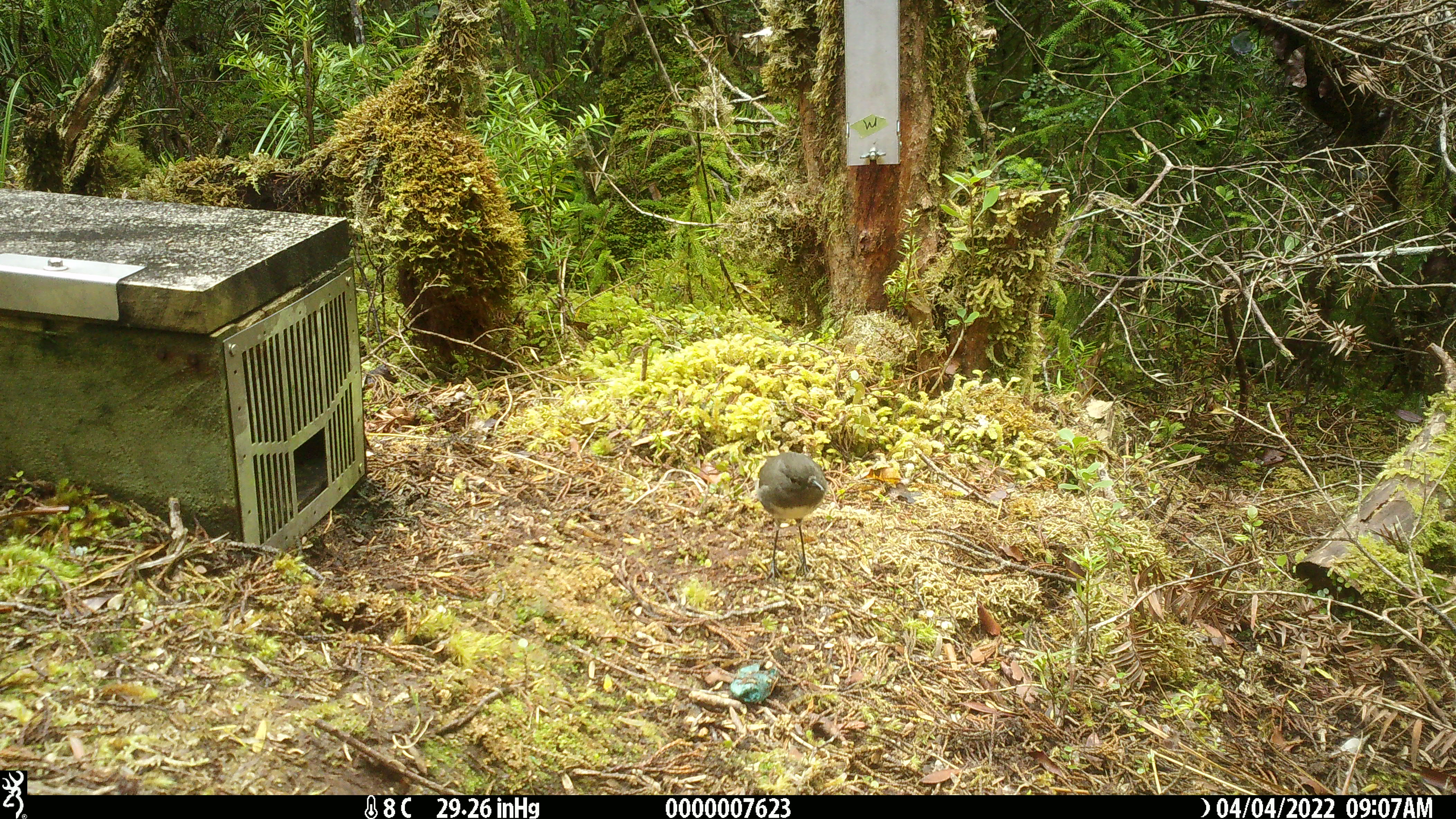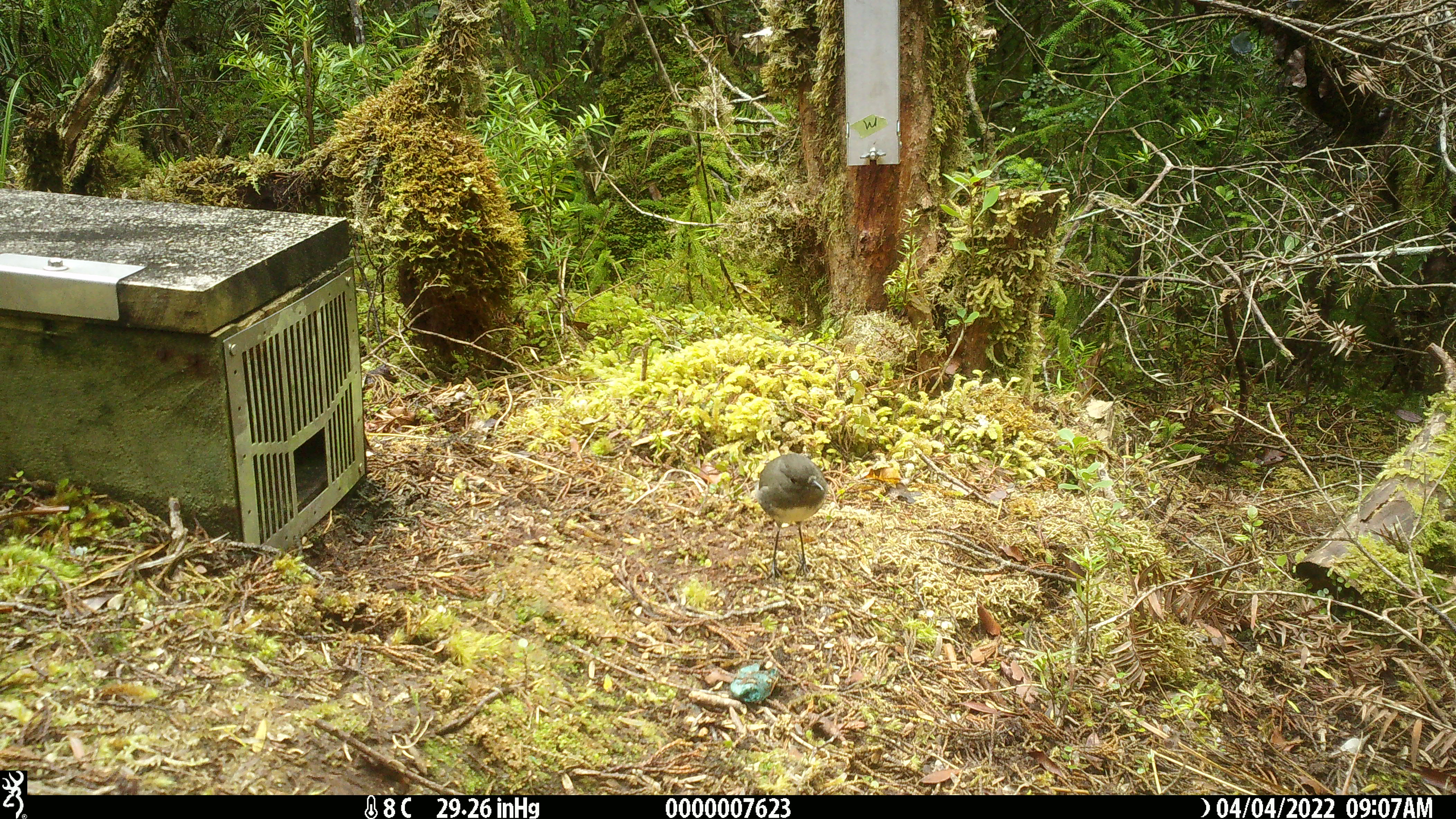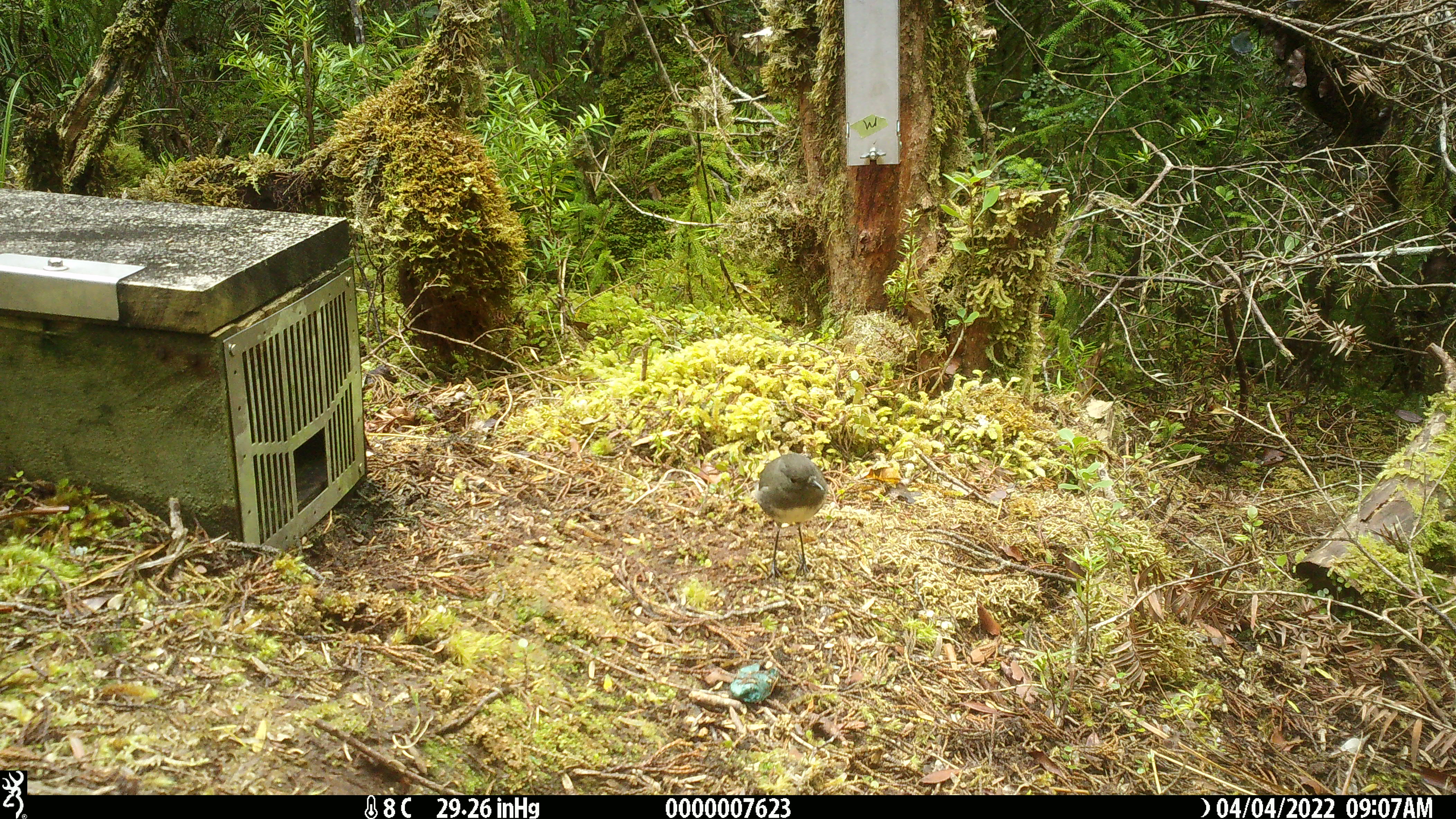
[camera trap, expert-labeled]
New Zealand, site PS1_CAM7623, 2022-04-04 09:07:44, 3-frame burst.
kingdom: Animalia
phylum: Chordata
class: Aves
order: Passeriformes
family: Petroicidae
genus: Petroica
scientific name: Petroica australis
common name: new zealand robin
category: robin